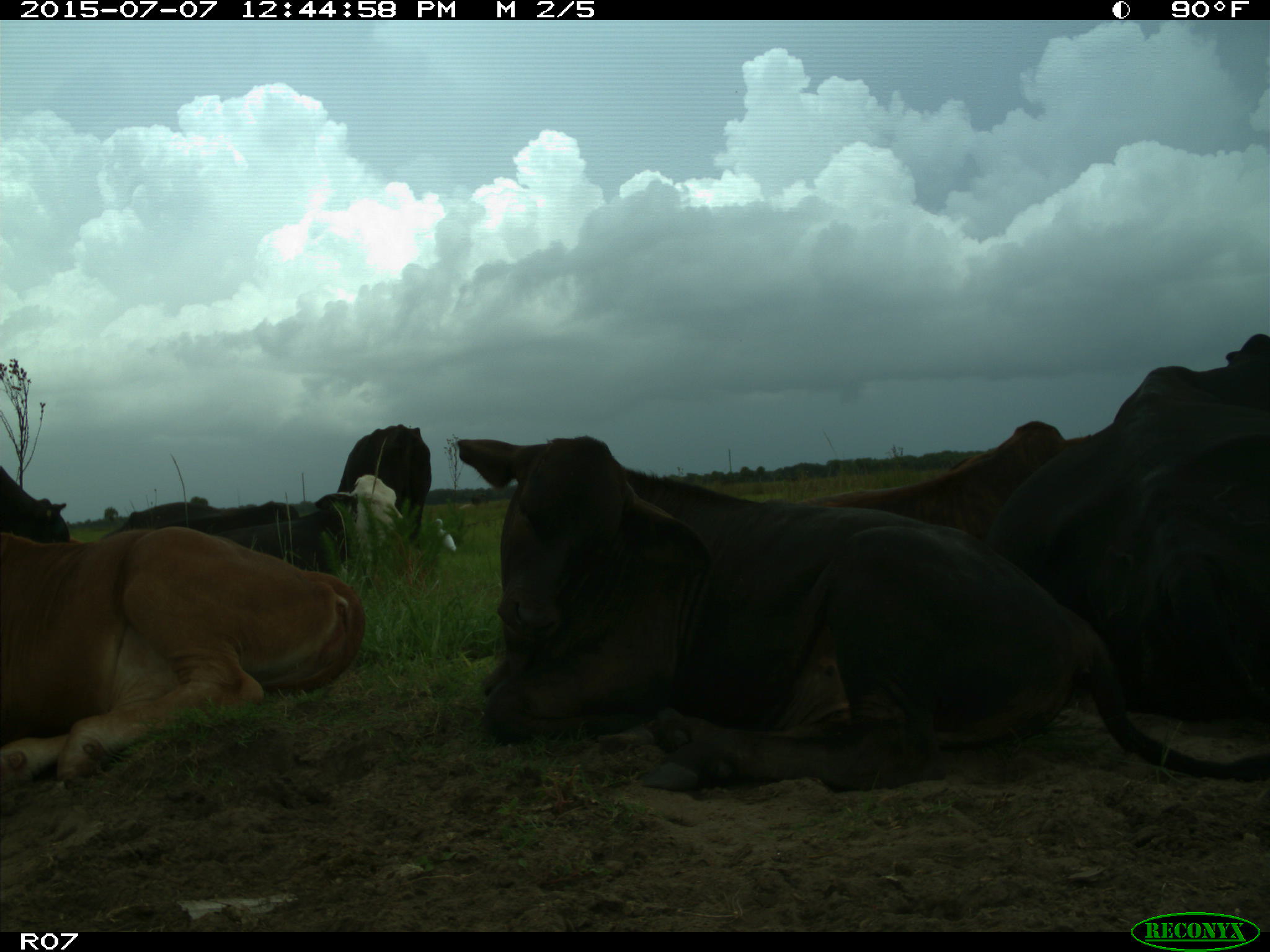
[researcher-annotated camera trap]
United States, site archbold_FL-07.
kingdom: Animalia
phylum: Chordata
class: Mammalia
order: Artiodactyla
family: Bovidae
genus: Bos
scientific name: Bos taurus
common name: domestic cow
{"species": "Bos taurus (domestic cow)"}